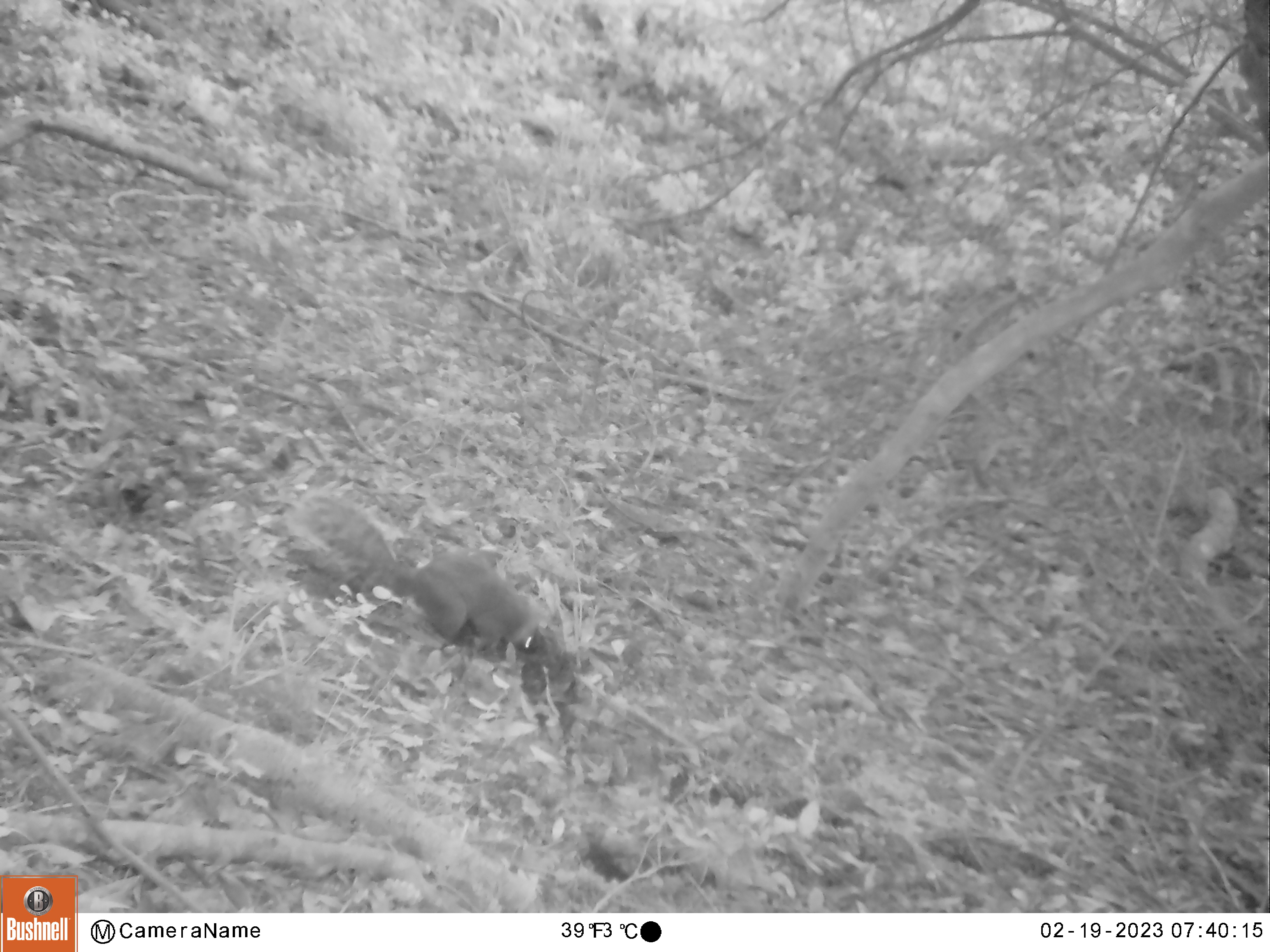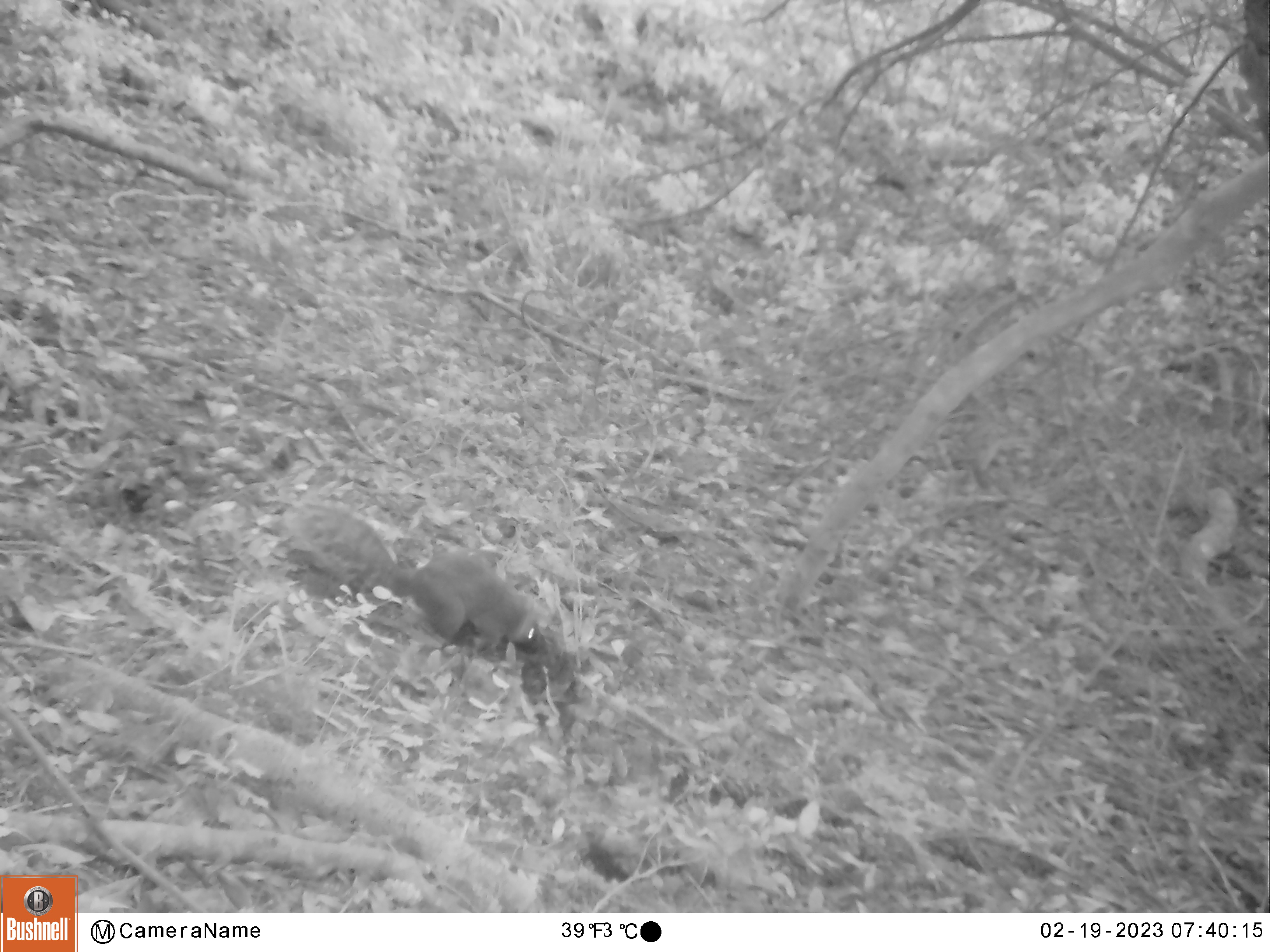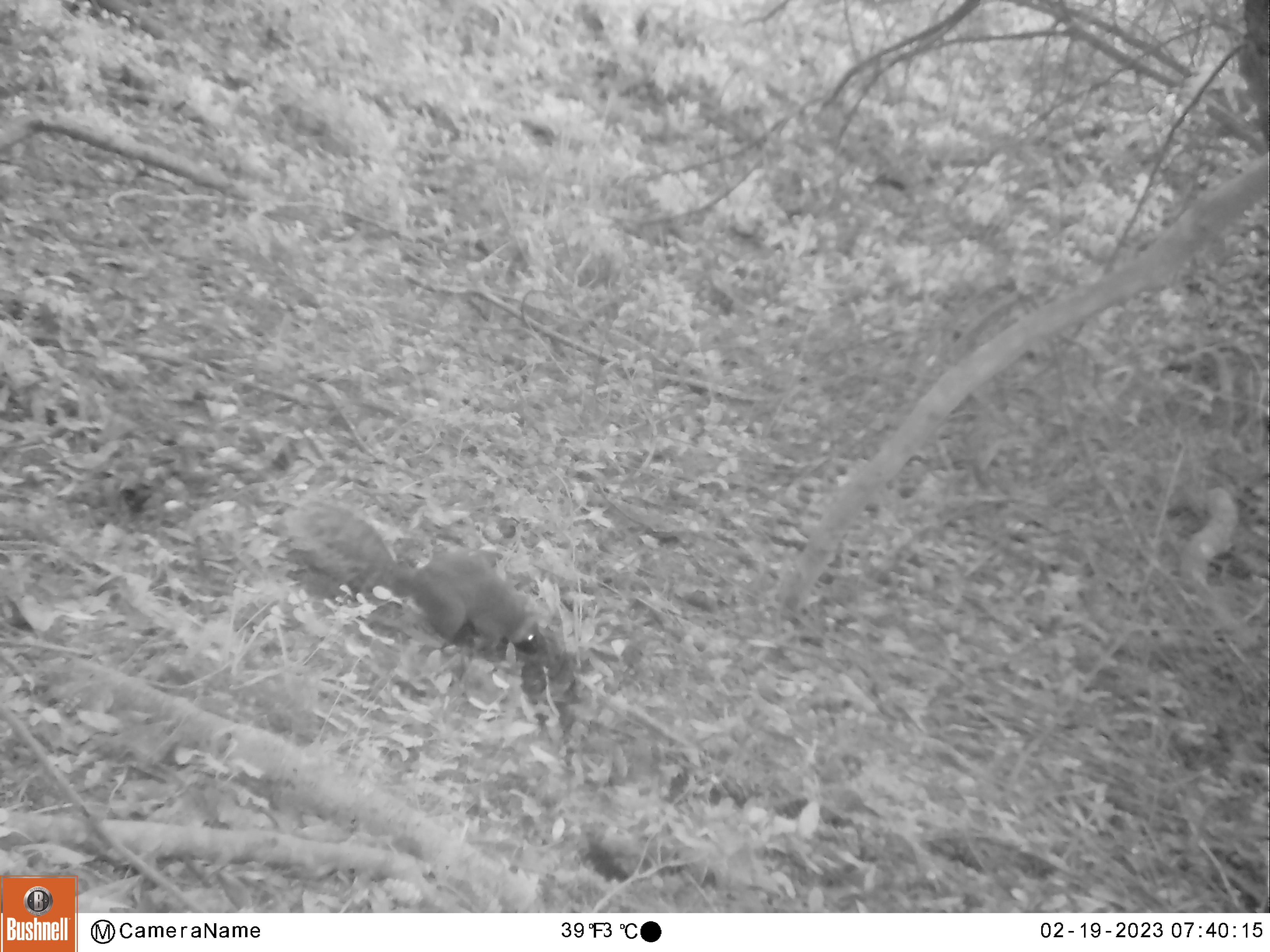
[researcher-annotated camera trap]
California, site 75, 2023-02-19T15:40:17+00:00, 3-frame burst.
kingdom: Animalia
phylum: Chordata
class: Mammalia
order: Rodentia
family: Sciuridae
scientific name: Sciuridae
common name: squirrel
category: unknown squirrel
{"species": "unknown squirrel (squirrel) (Sciuridae)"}